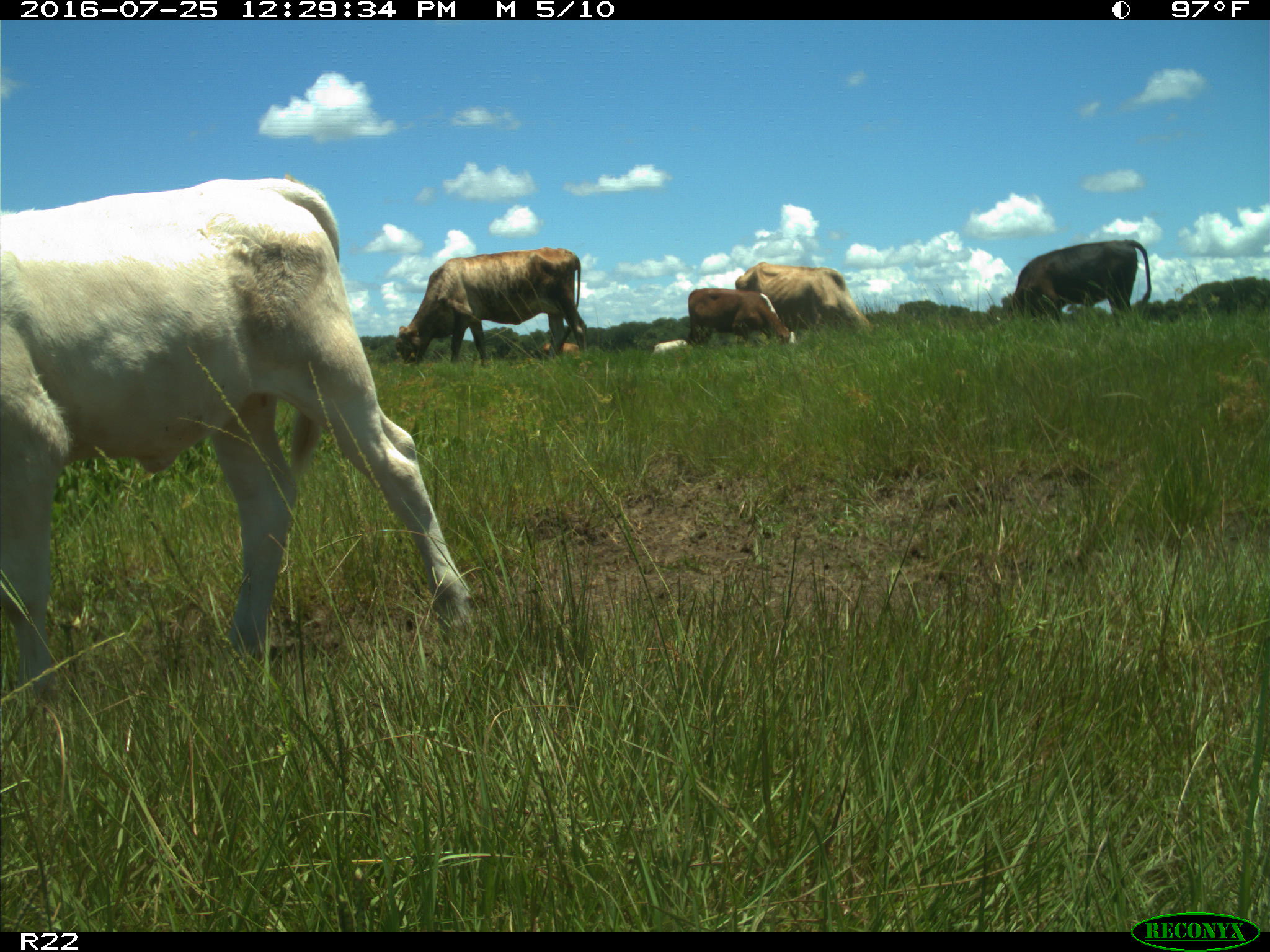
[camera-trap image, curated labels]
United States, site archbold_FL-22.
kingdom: Animalia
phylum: Chordata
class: Mammalia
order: Artiodactyla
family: Bovidae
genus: Bos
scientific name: Bos taurus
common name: domestic cow